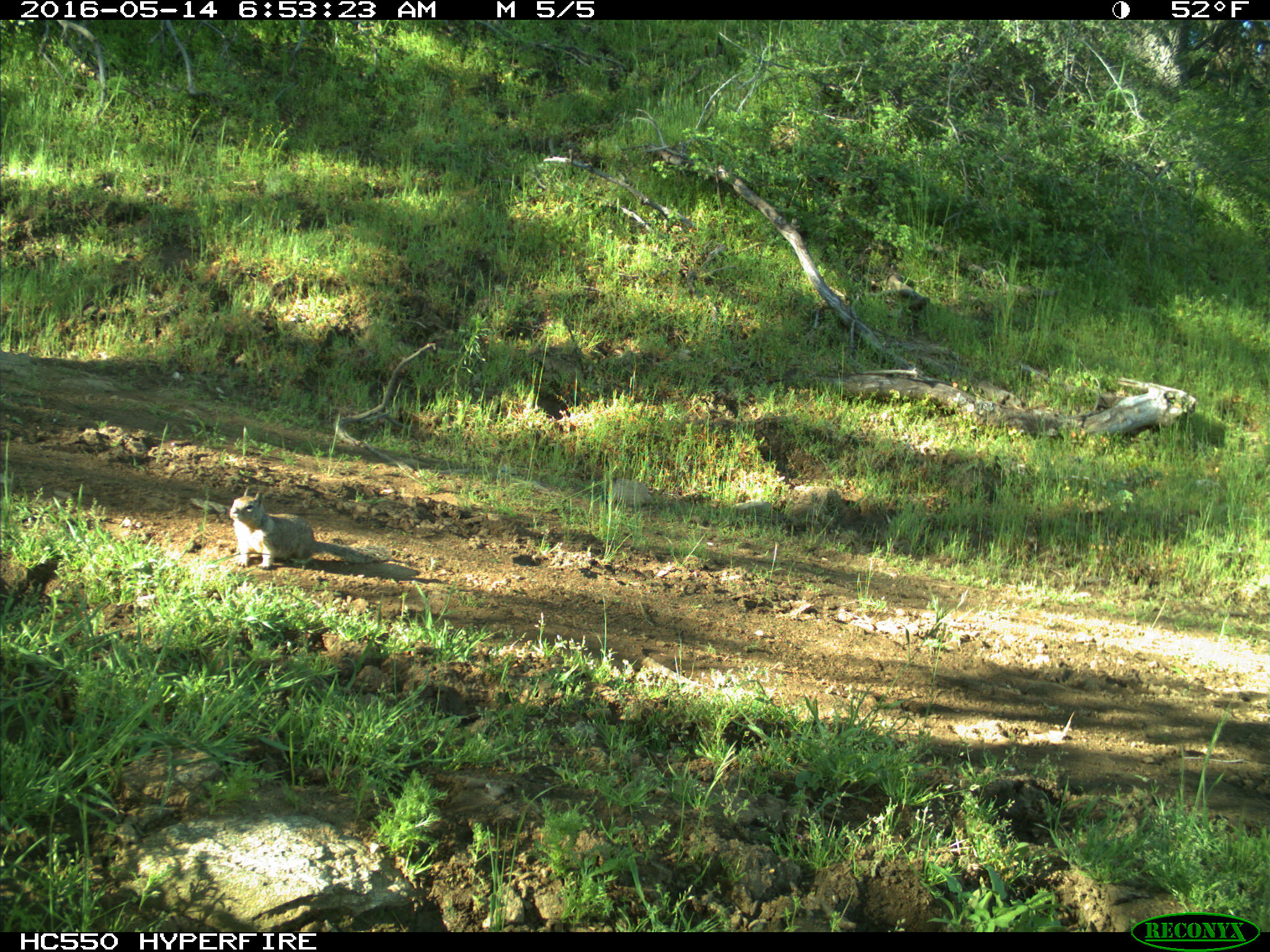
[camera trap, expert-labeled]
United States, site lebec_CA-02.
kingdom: Animalia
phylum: Chordata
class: Mammalia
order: Rodentia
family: Sciuridae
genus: Otospermophilus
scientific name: Otospermophilus beecheyi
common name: california ground squirrel